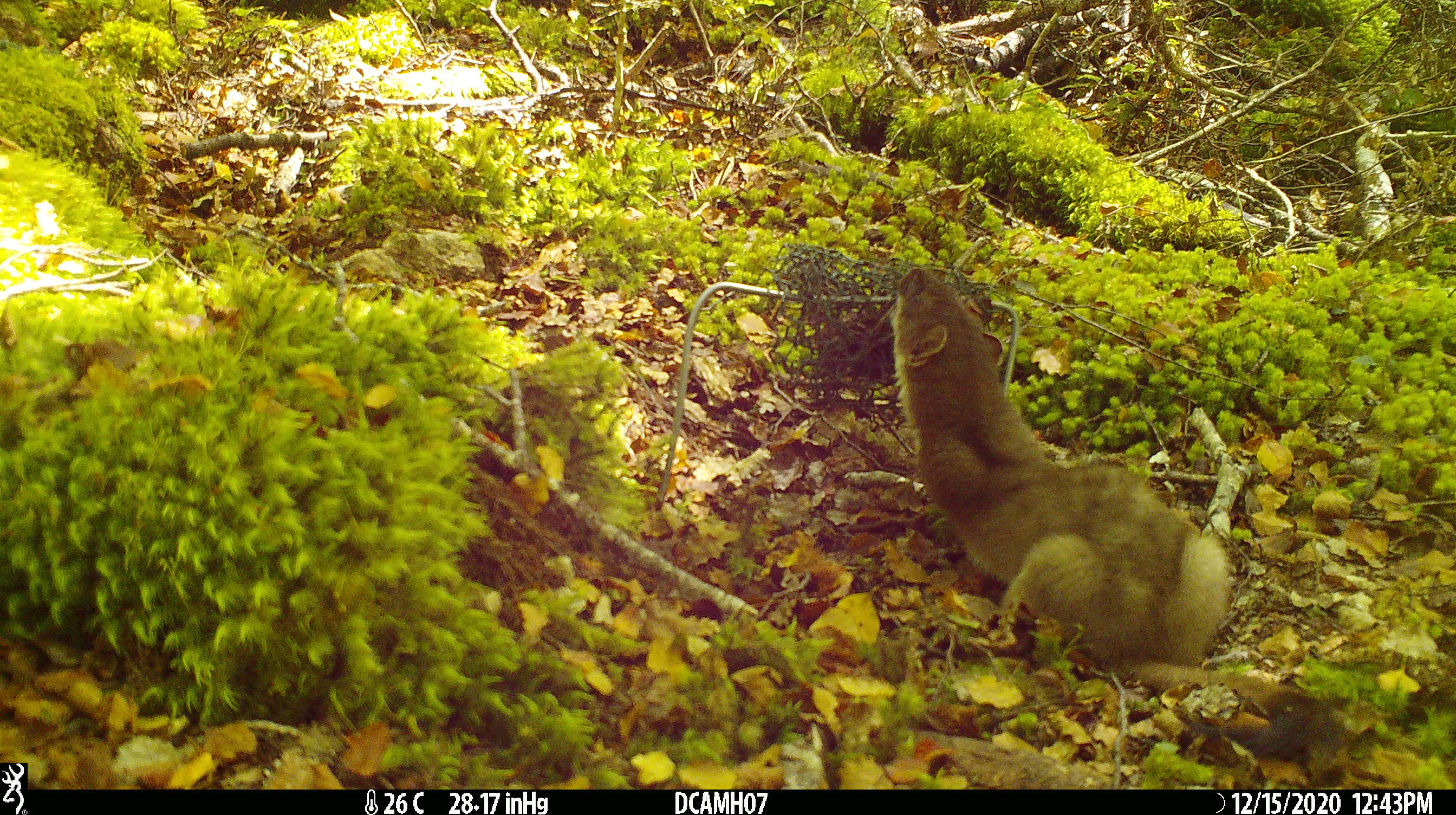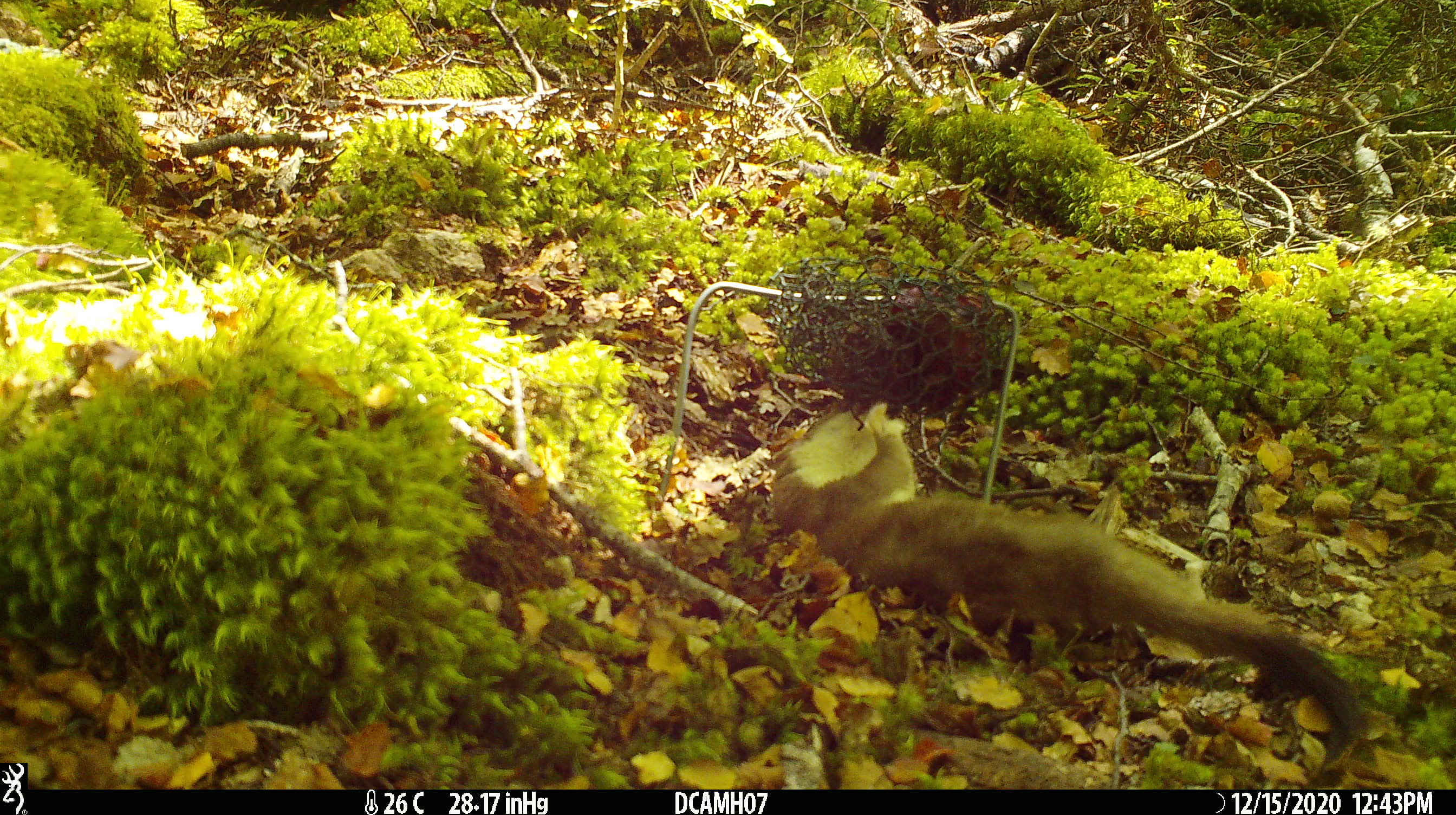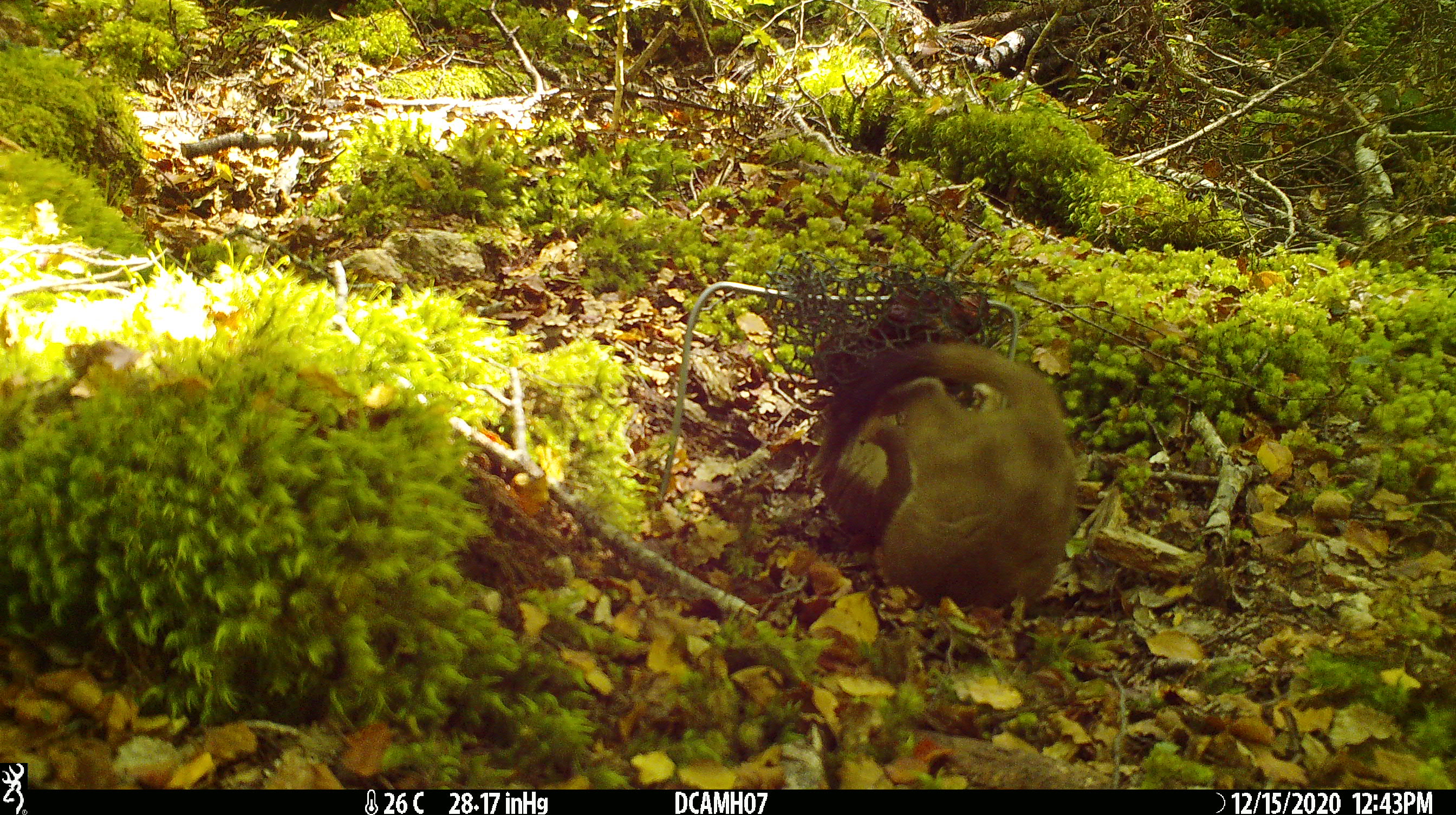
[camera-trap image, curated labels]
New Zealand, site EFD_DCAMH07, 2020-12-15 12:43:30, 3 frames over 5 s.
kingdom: Animalia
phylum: Chordata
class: Mammalia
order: Carnivora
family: Mustelidae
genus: Mustela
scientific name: Mustela erminea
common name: stoat